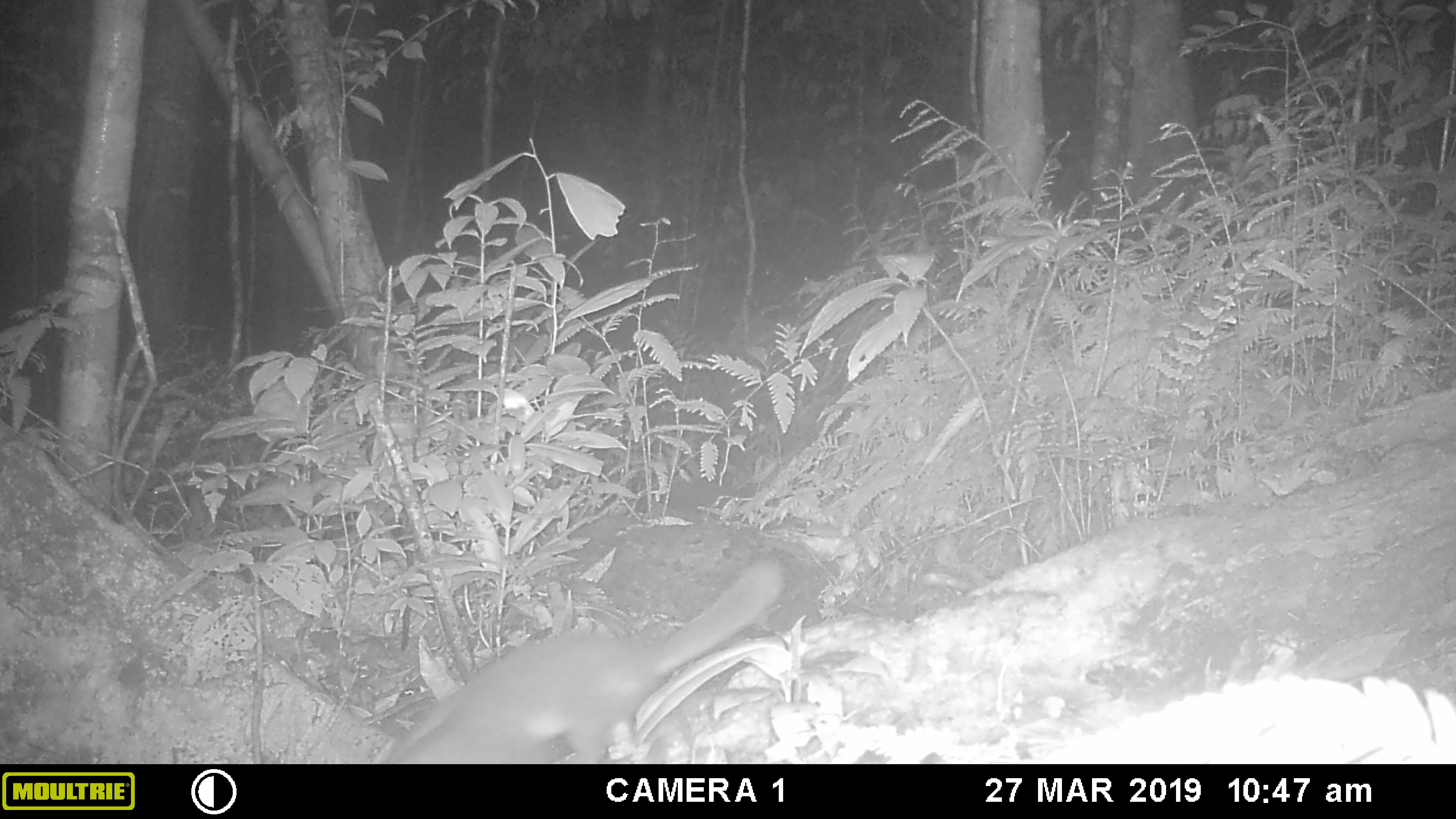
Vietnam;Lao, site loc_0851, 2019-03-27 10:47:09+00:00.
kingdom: Animalia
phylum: Chordata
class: Mammalia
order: Carnivora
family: Mustelidae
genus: Melogale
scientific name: Melogale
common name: ferret badger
Ferret badger (Melogale). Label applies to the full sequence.